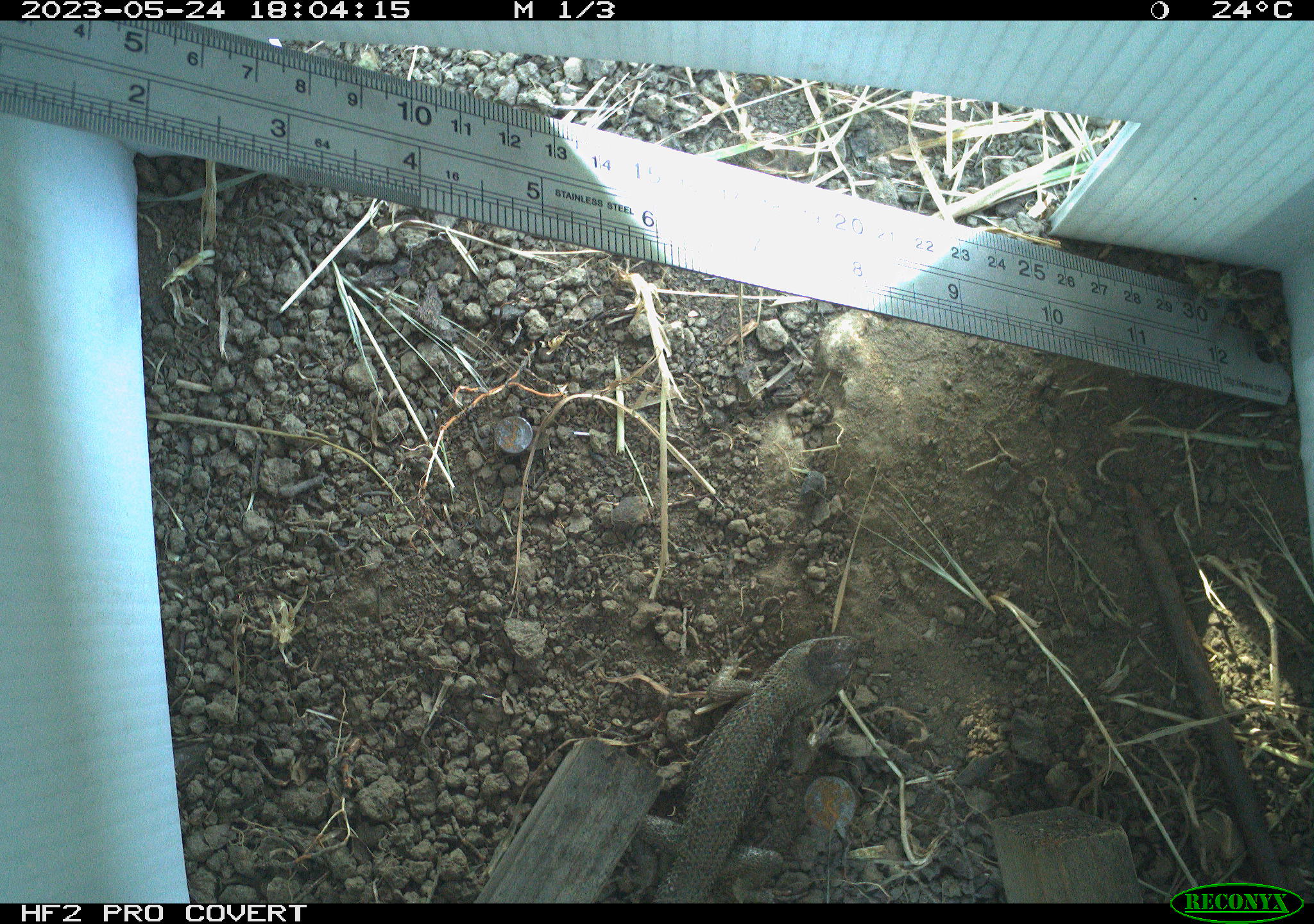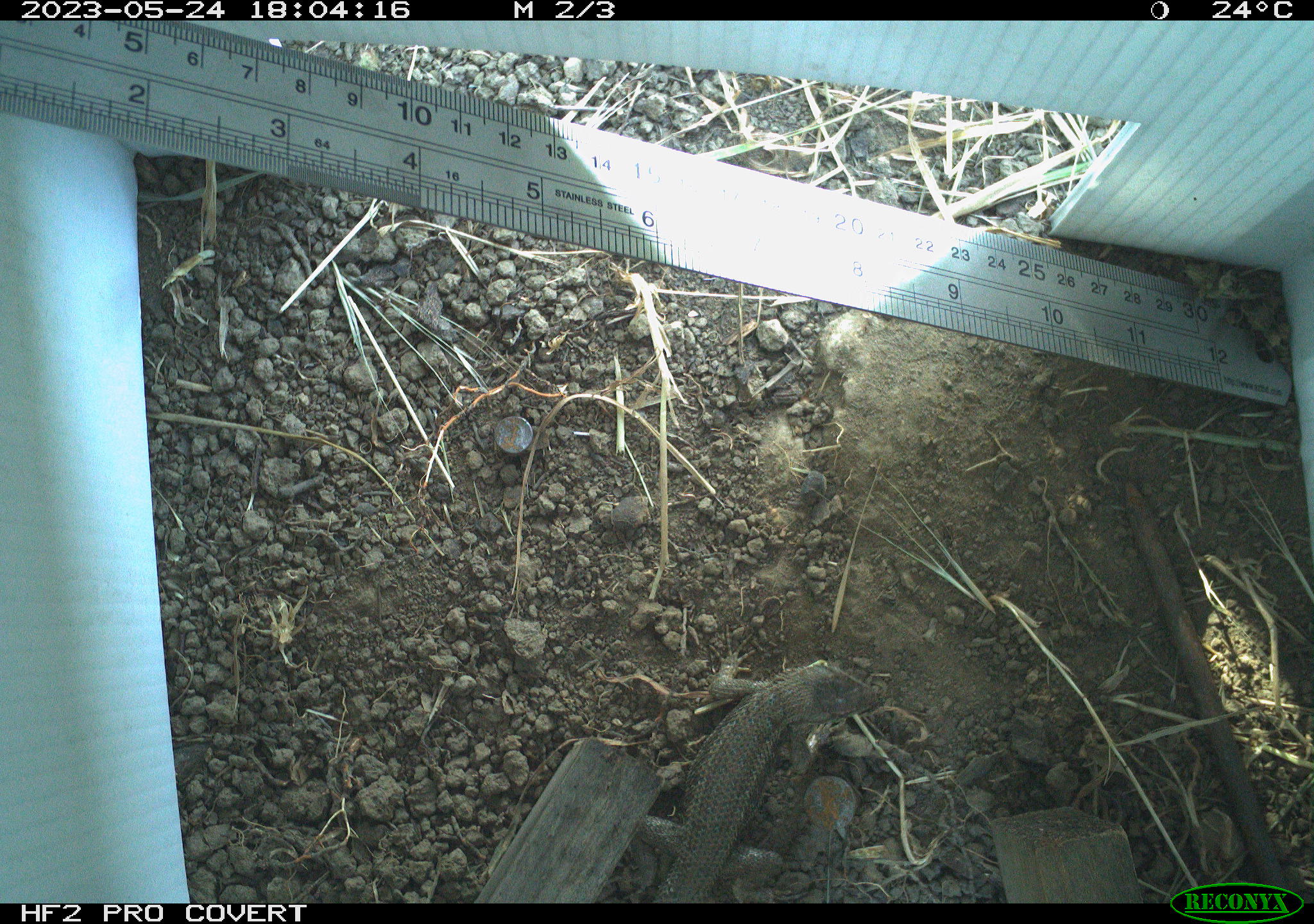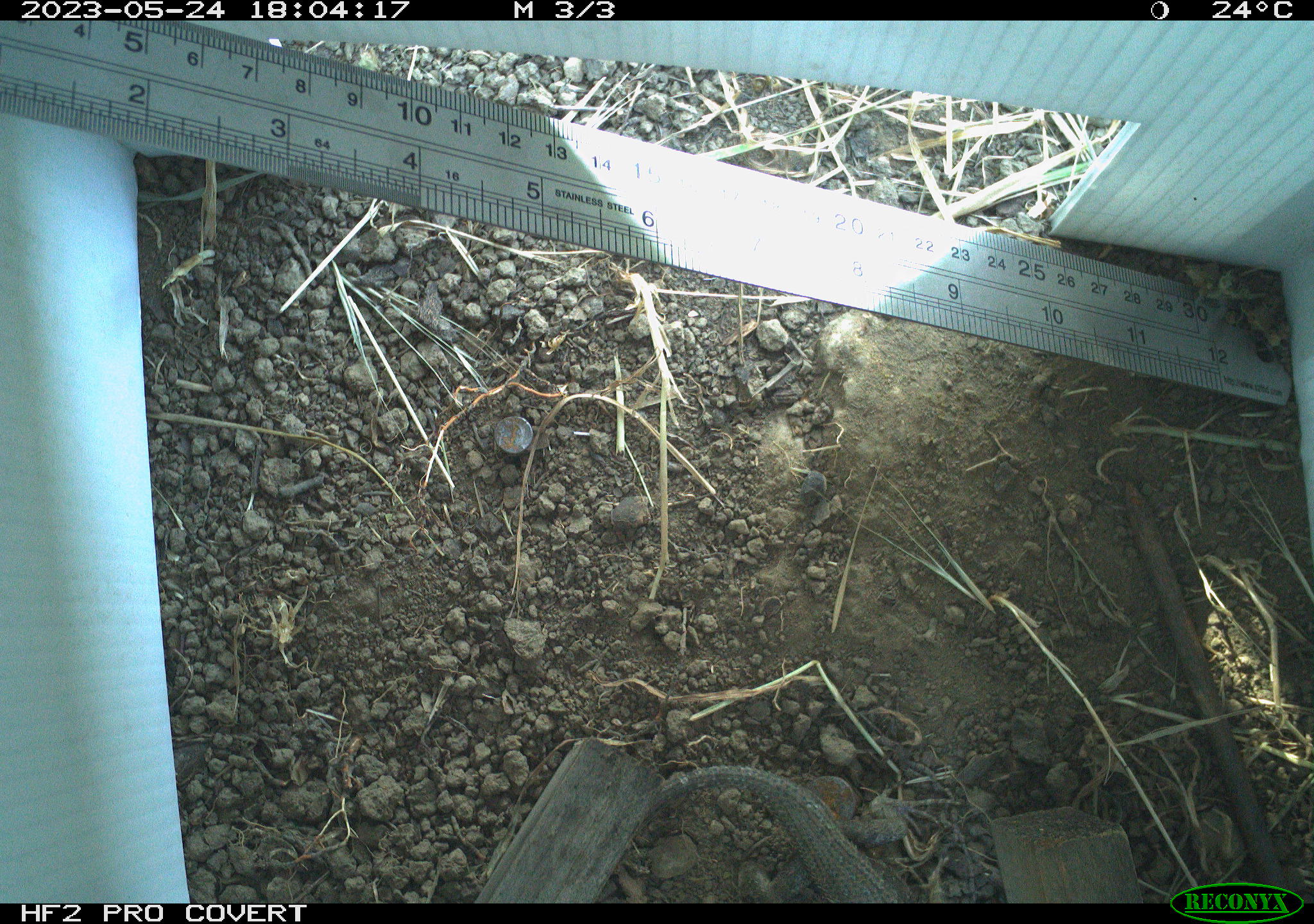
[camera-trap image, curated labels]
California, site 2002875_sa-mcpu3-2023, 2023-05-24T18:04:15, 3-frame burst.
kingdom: Animalia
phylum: Chordata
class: Reptilia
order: Squamata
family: Phrynosomatidae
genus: Sceloporus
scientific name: Sceloporus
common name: spiny lizards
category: sceloporus species